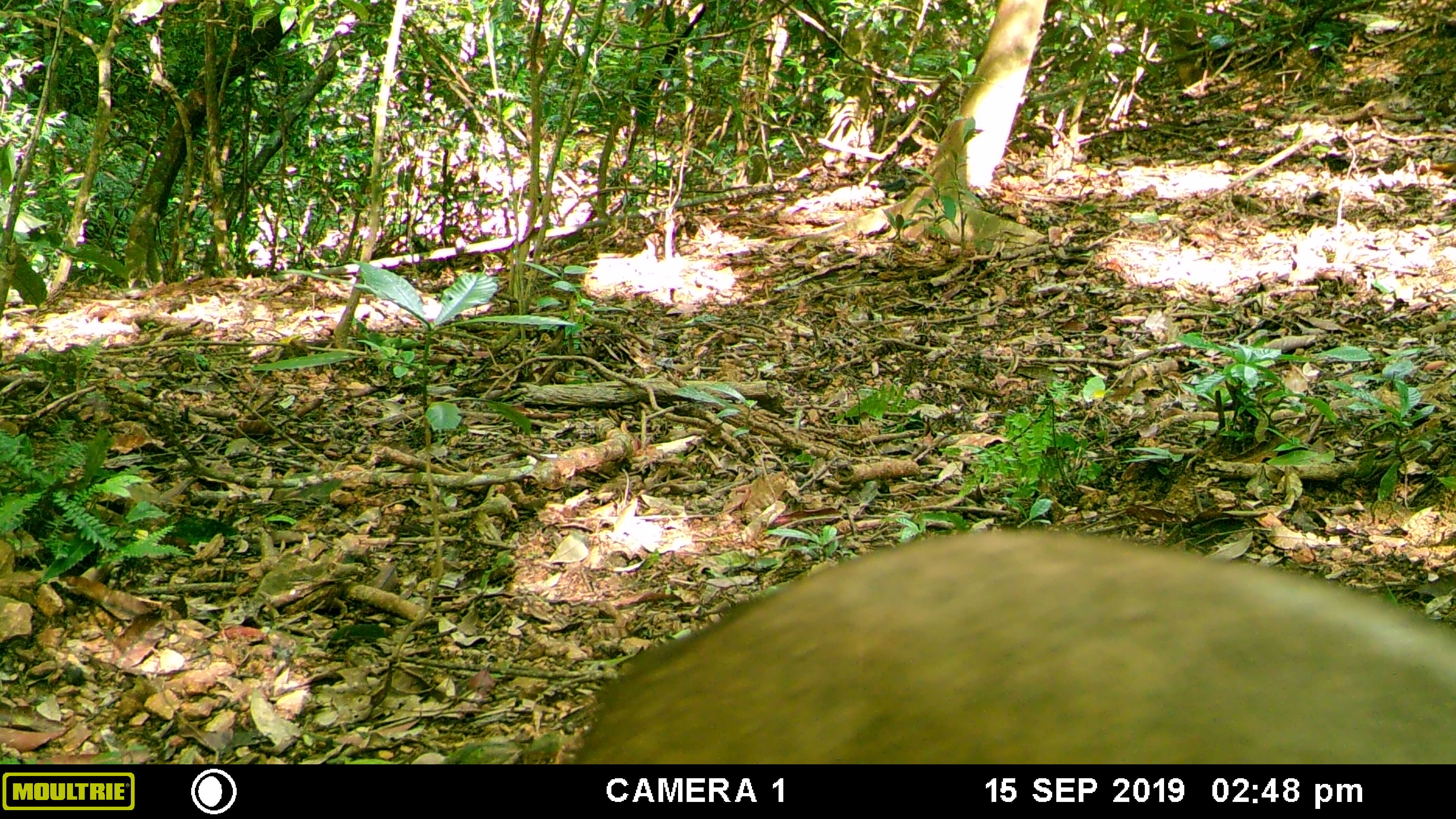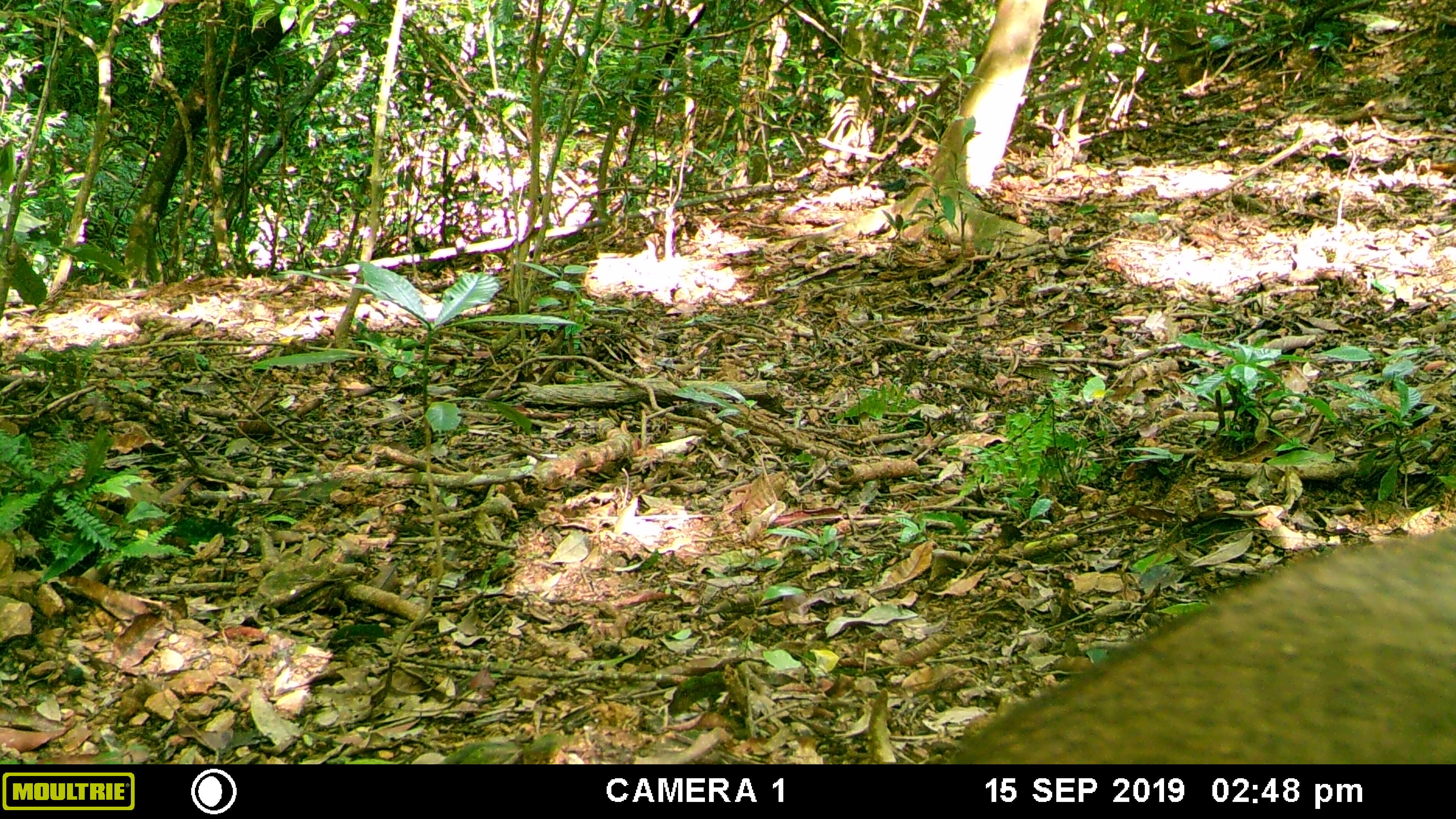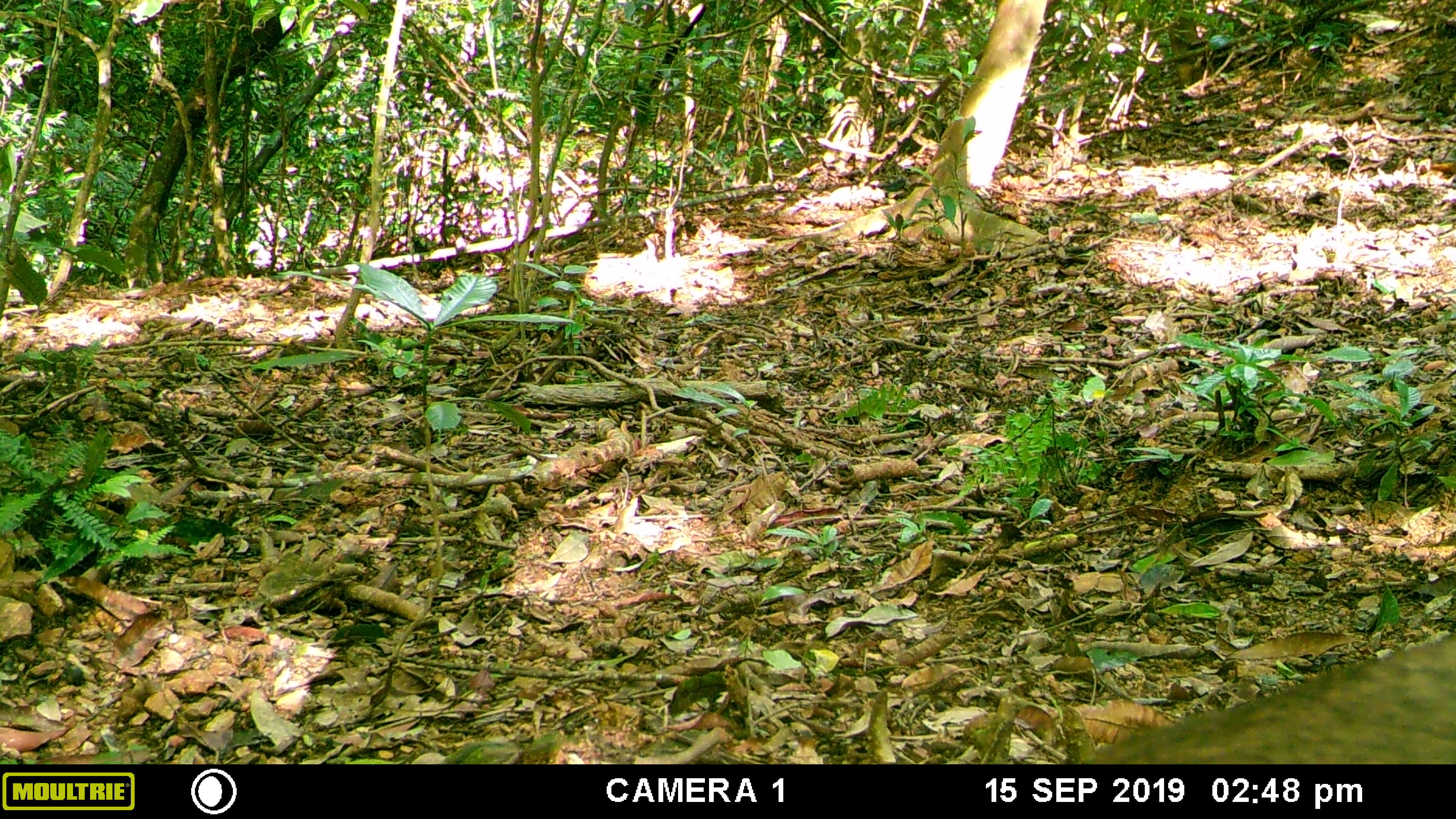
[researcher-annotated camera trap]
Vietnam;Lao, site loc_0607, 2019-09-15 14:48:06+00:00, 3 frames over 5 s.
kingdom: Animalia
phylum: Chordata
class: Mammalia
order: Artiodactyla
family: Suidae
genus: Sus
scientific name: Sus scrofa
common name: eurasian wild pig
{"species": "eurasian wild pig (Sus scrofa)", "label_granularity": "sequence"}